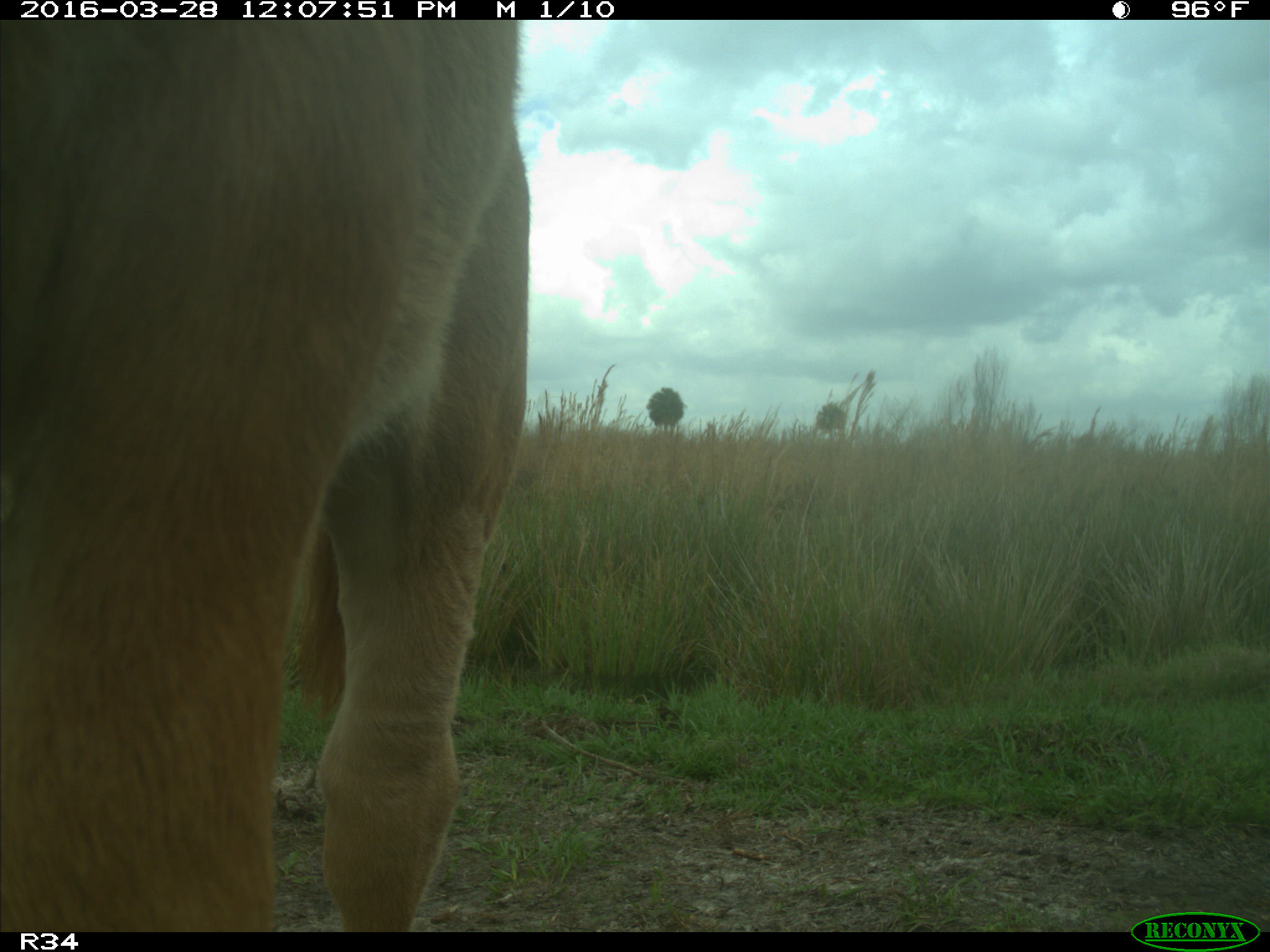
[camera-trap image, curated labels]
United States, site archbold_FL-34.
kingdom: Animalia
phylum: Chordata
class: Mammalia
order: Artiodactyla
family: Bovidae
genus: Bos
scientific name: Bos taurus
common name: domestic cow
Bos taurus (domestic cow).